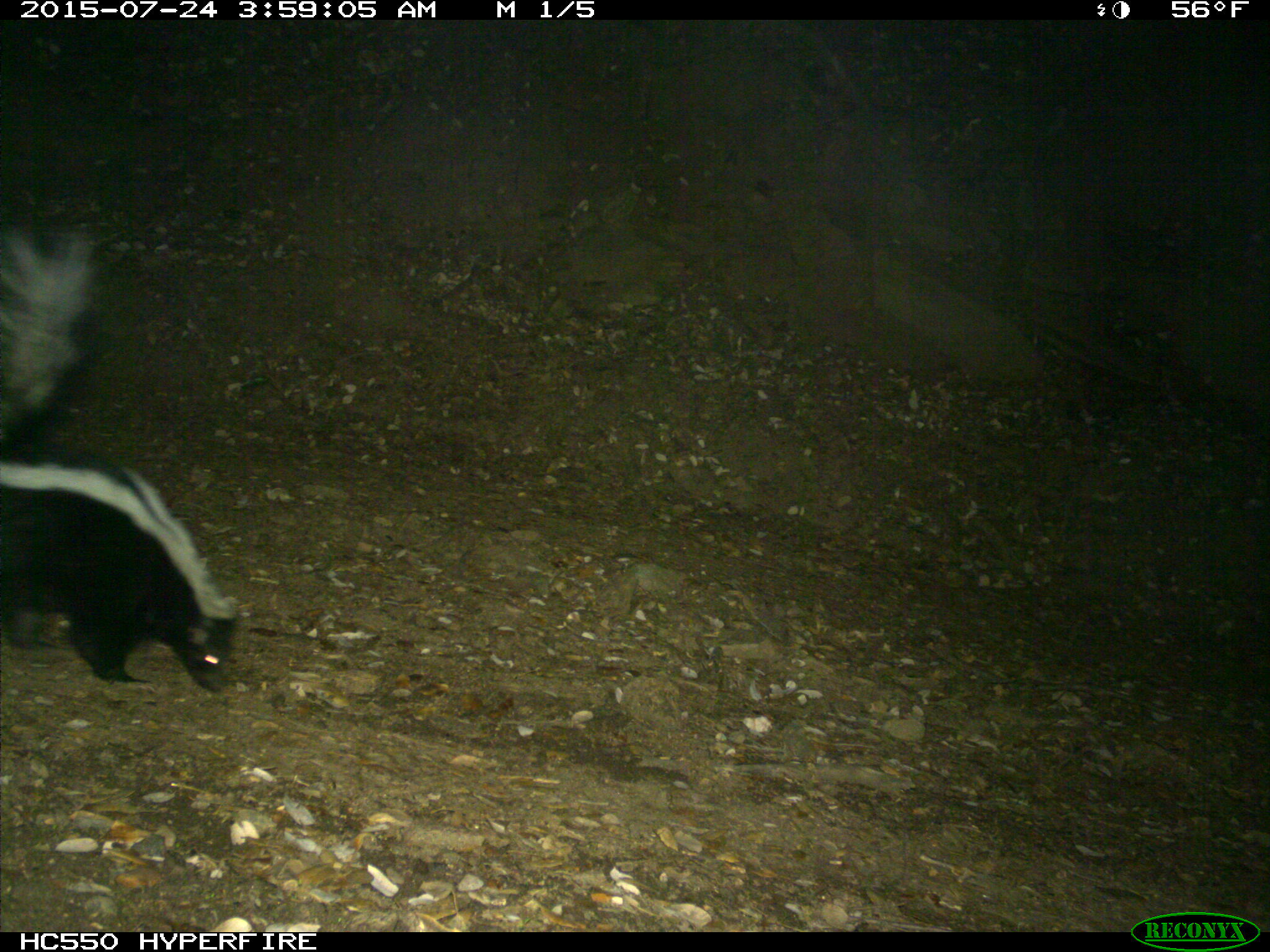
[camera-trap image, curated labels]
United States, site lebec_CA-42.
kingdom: Animalia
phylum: Chordata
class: Mammalia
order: Carnivora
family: Mephitidae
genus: Mephitis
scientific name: Mephitis mephitis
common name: striped skunk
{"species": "Mephitis mephitis (striped skunk)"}